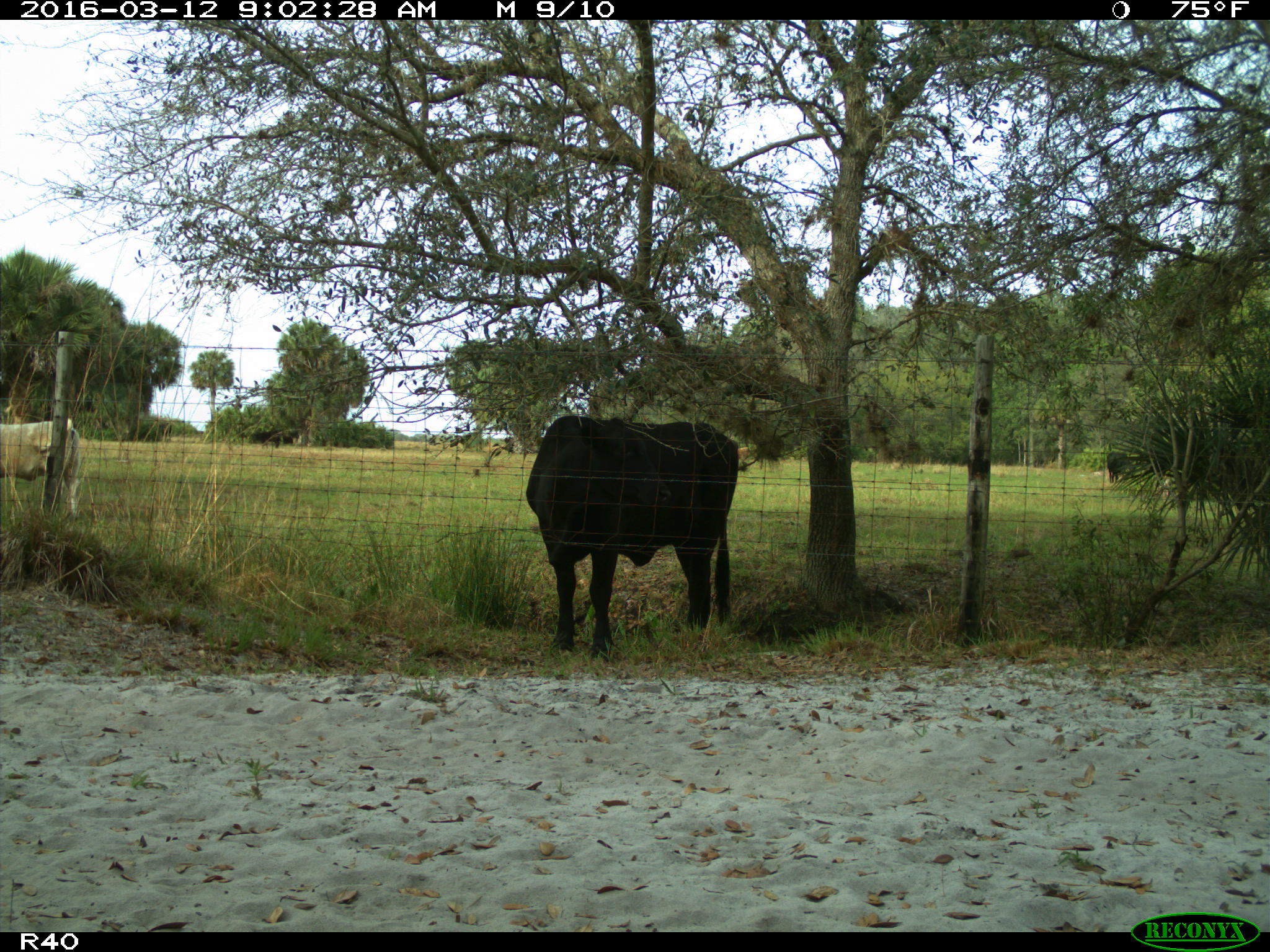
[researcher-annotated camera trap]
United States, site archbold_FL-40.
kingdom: Animalia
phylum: Chordata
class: Mammalia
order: Artiodactyla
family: Bovidae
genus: Bos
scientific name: Bos taurus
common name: domestic cow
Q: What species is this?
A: Bos taurus (domestic cow).